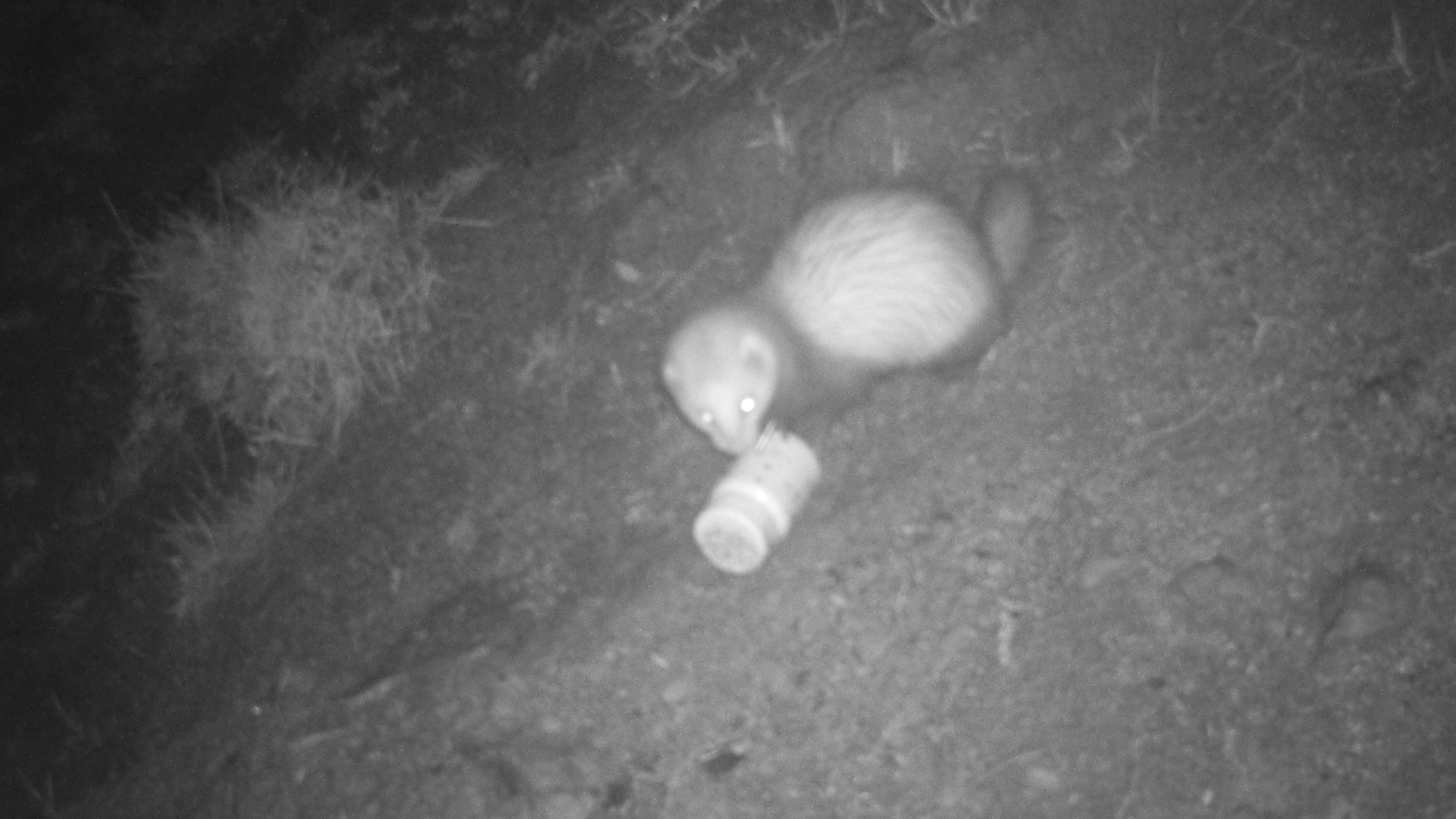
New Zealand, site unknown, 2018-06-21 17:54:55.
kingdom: Animalia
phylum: Chordata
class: Mammalia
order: Carnivora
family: Mustelidae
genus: Mustela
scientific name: Mustela furo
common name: ferret